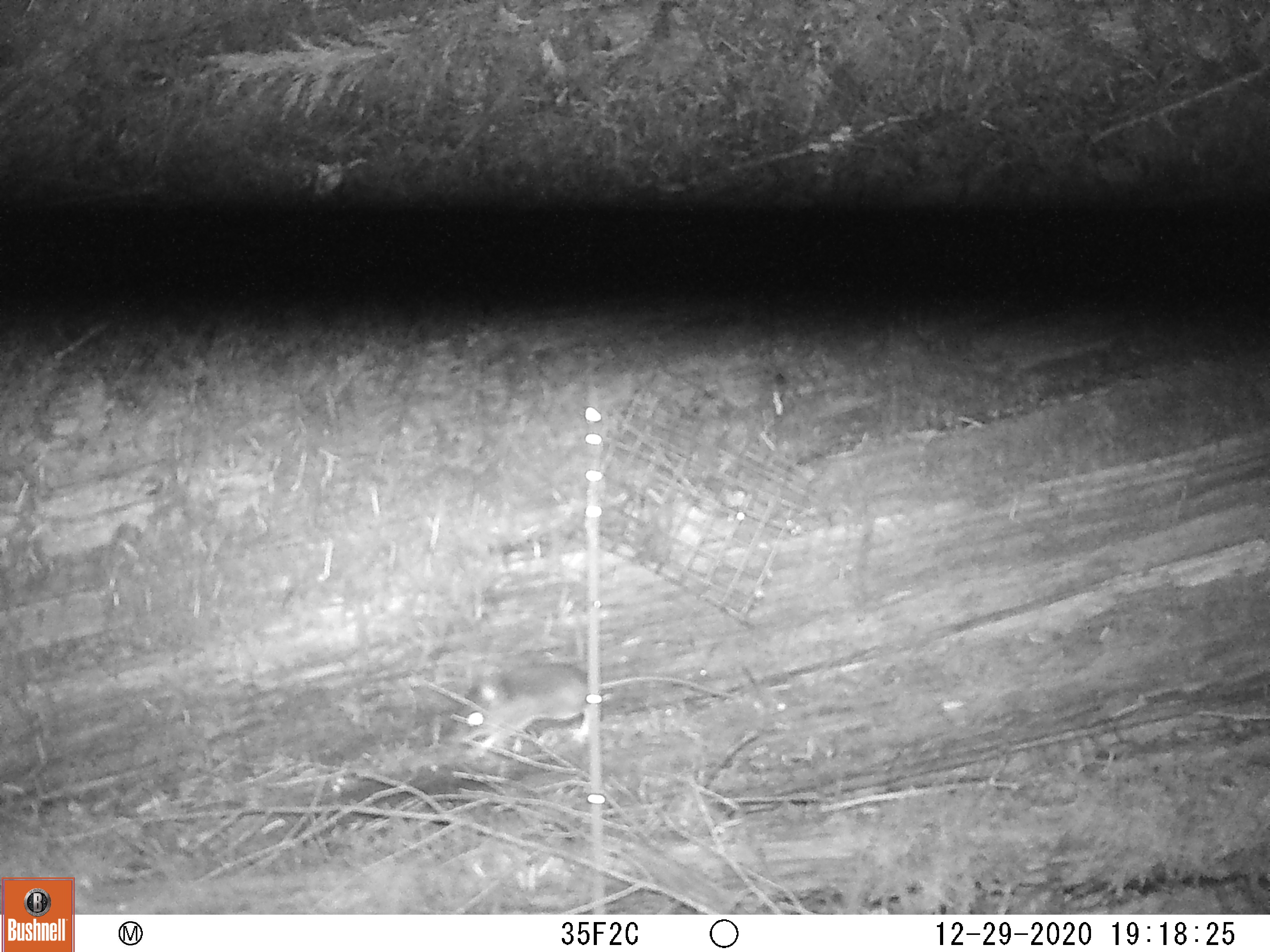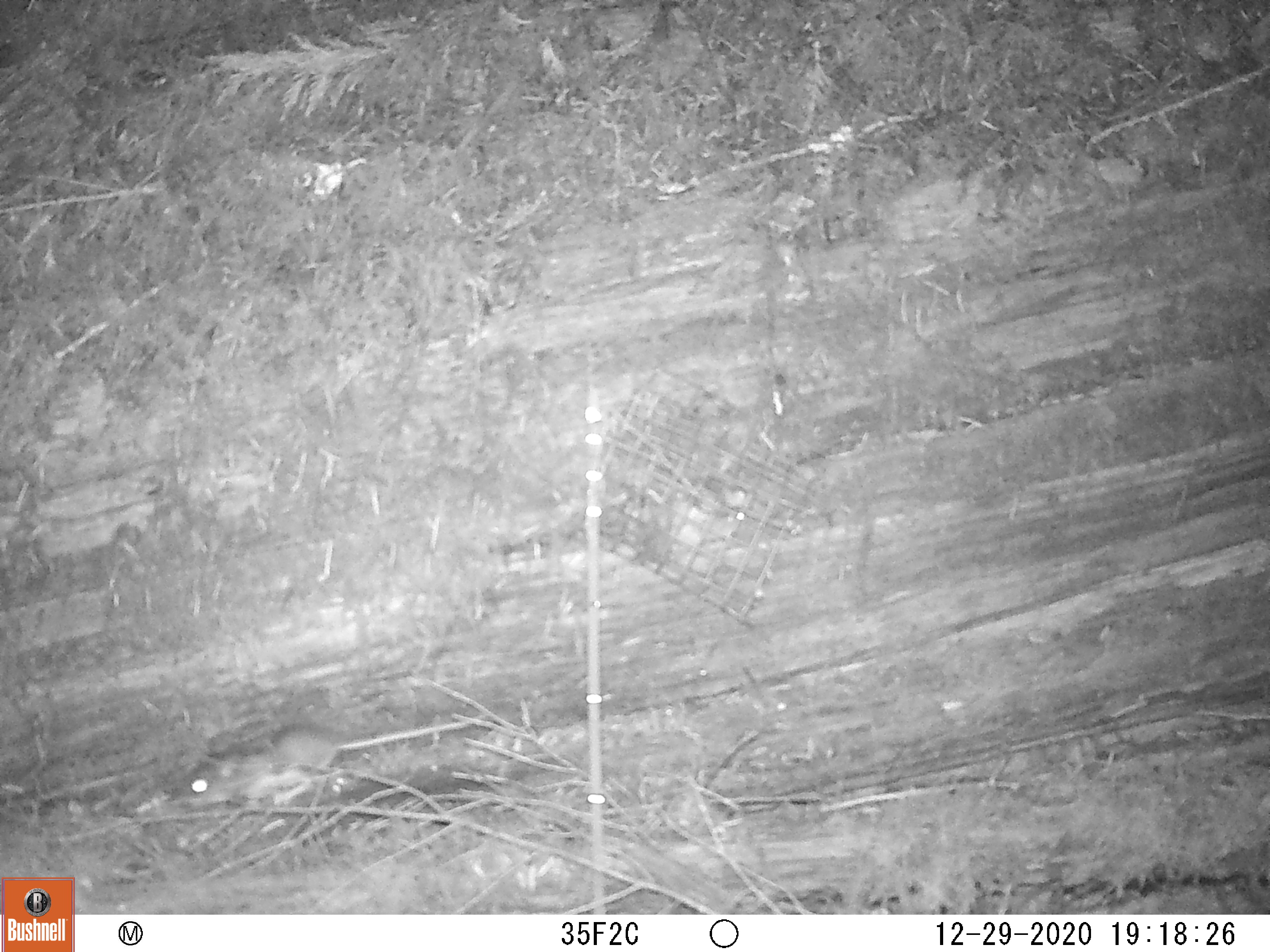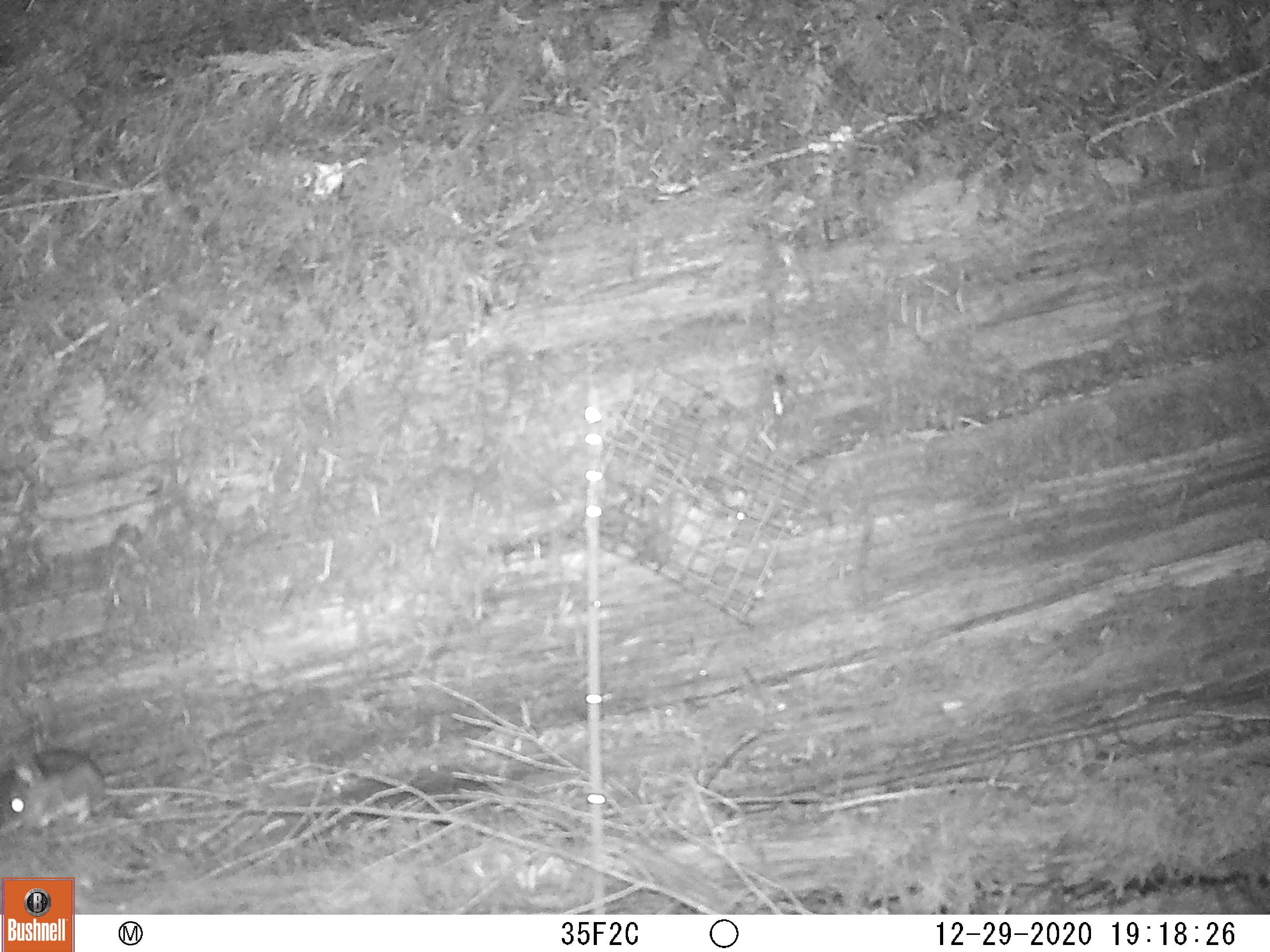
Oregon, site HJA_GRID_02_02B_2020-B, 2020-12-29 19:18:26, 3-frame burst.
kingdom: Animalia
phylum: Chordata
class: Mammalia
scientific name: Mammalia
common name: small mammal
Small mammal (Mammalia).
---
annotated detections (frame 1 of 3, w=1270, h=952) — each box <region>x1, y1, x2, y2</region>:
small mammal: <region>437, 665, 751, 768</region>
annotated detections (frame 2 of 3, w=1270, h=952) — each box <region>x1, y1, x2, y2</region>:
small mammal: <region>166, 705, 489, 818</region>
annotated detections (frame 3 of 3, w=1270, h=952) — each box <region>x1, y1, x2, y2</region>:
small mammal: <region>2, 751, 236, 841</region>